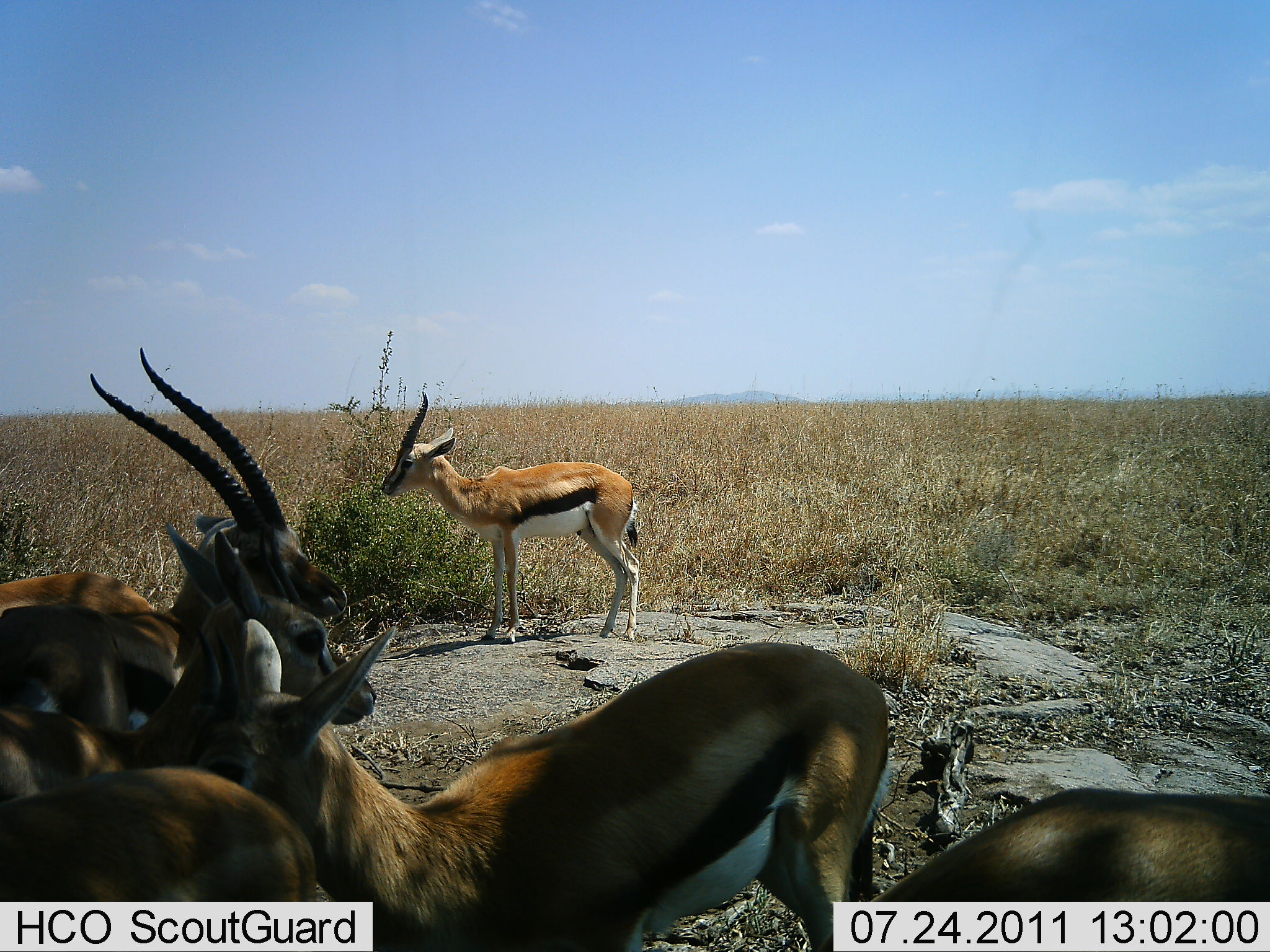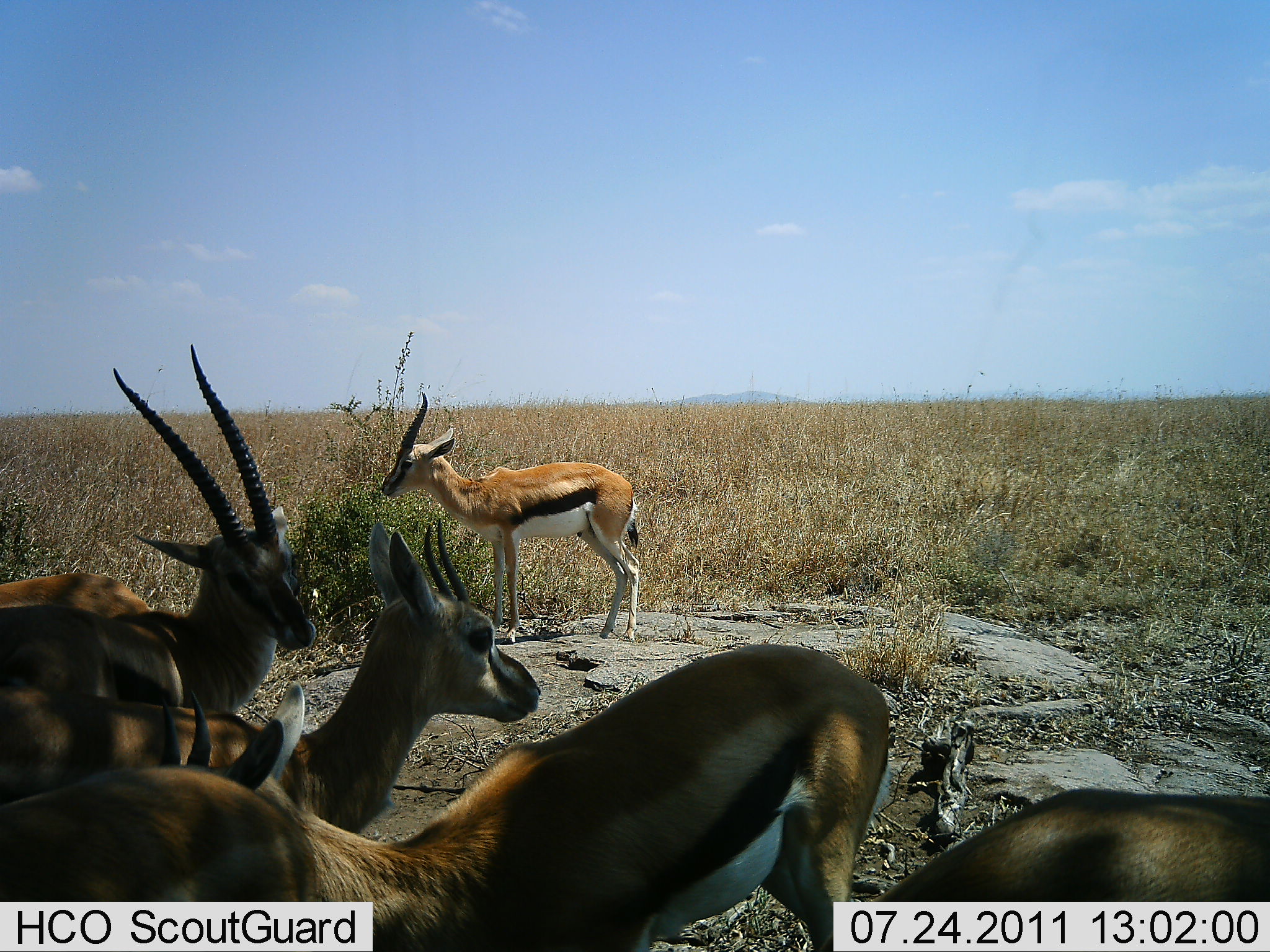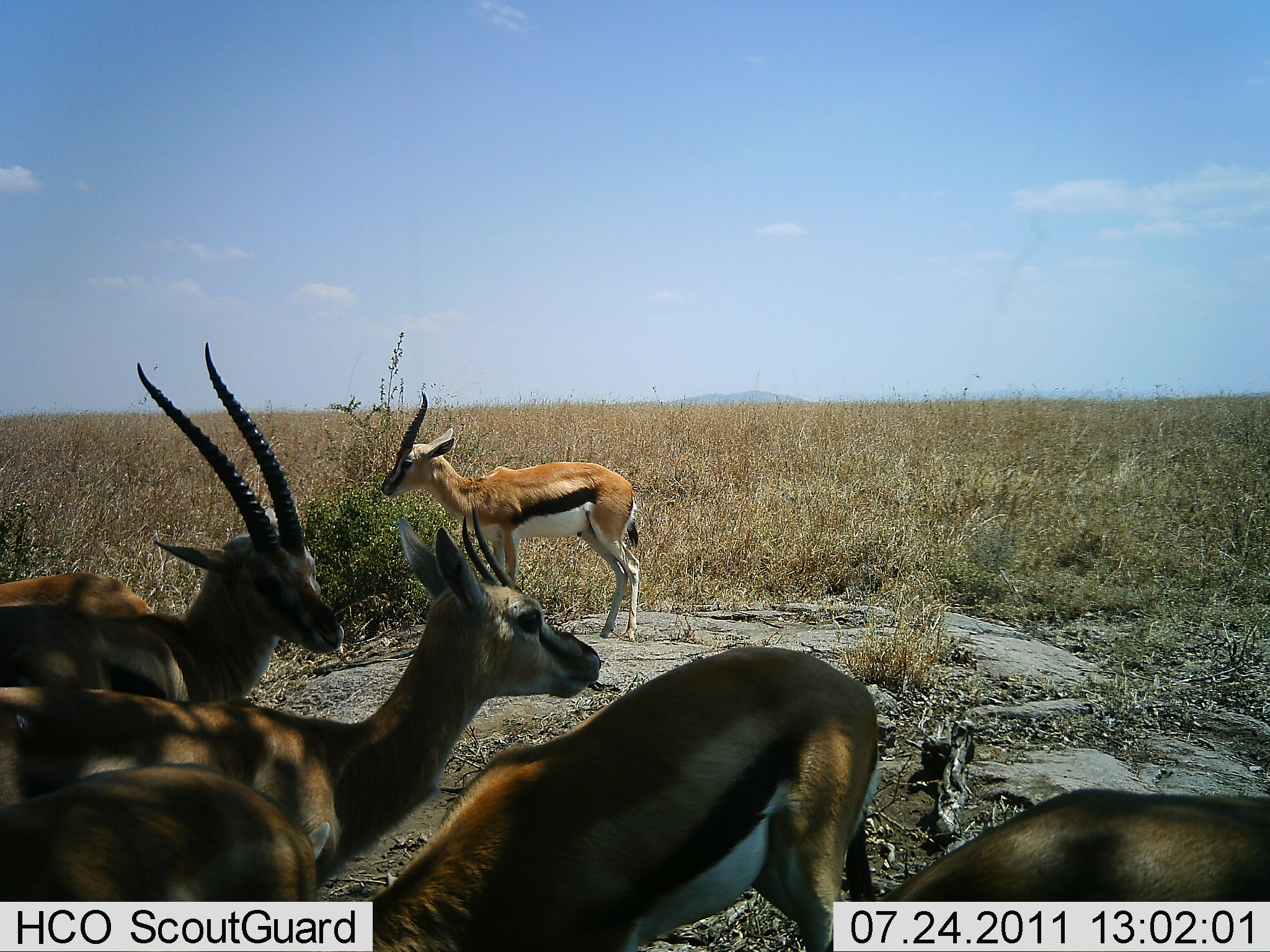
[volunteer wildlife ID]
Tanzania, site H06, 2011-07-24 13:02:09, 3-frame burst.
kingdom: Animalia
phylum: Chordata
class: Mammalia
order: Artiodactyla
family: Bovidae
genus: Eudorcas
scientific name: Eudorcas thomsonii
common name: thomson's gazelle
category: gazellethomsons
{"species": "gazellethomsons (thomson's gazelle) (Eudorcas thomsonii)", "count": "6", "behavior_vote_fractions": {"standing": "85%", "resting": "15%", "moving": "8%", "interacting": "8%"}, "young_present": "8%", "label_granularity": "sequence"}